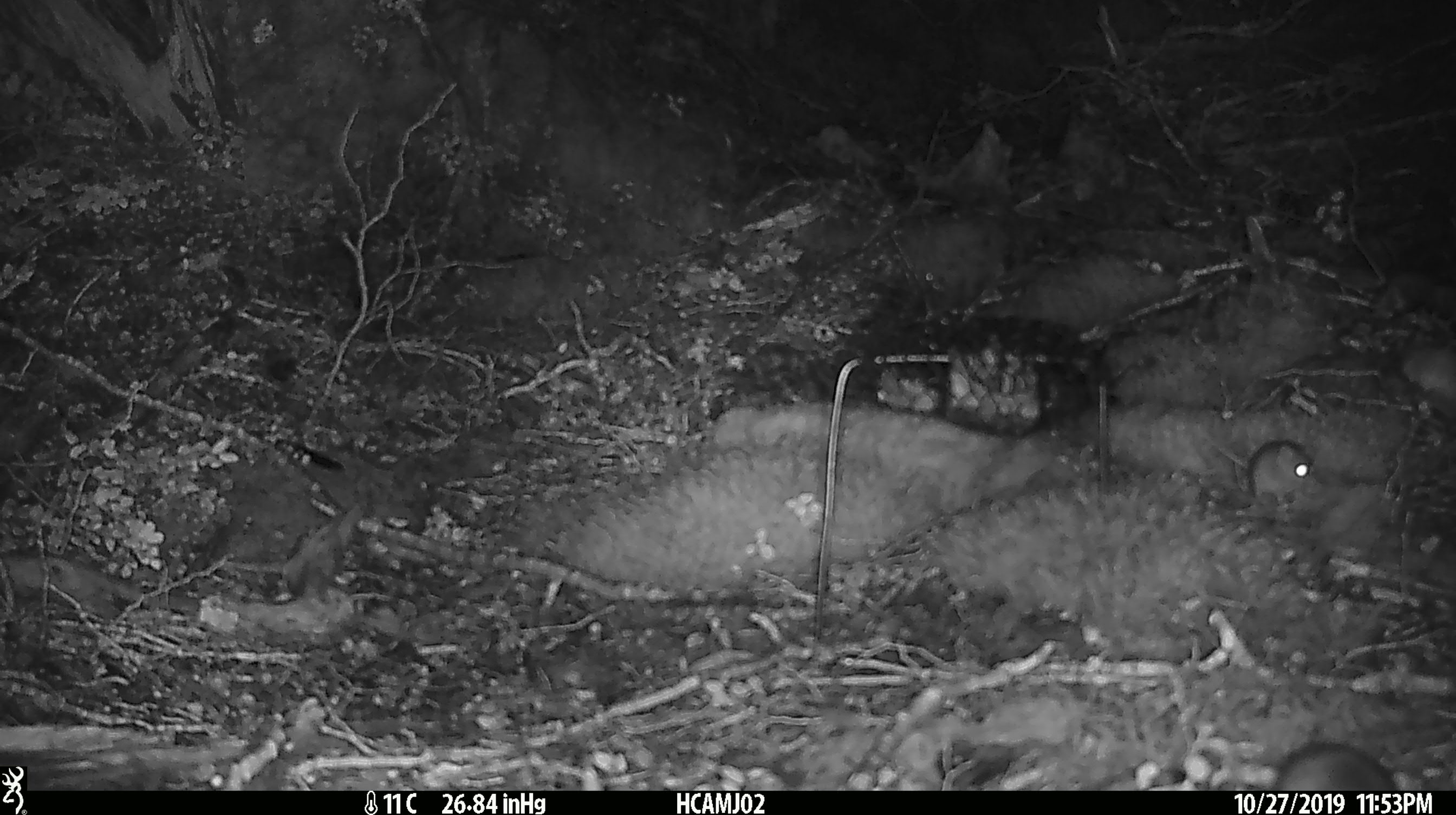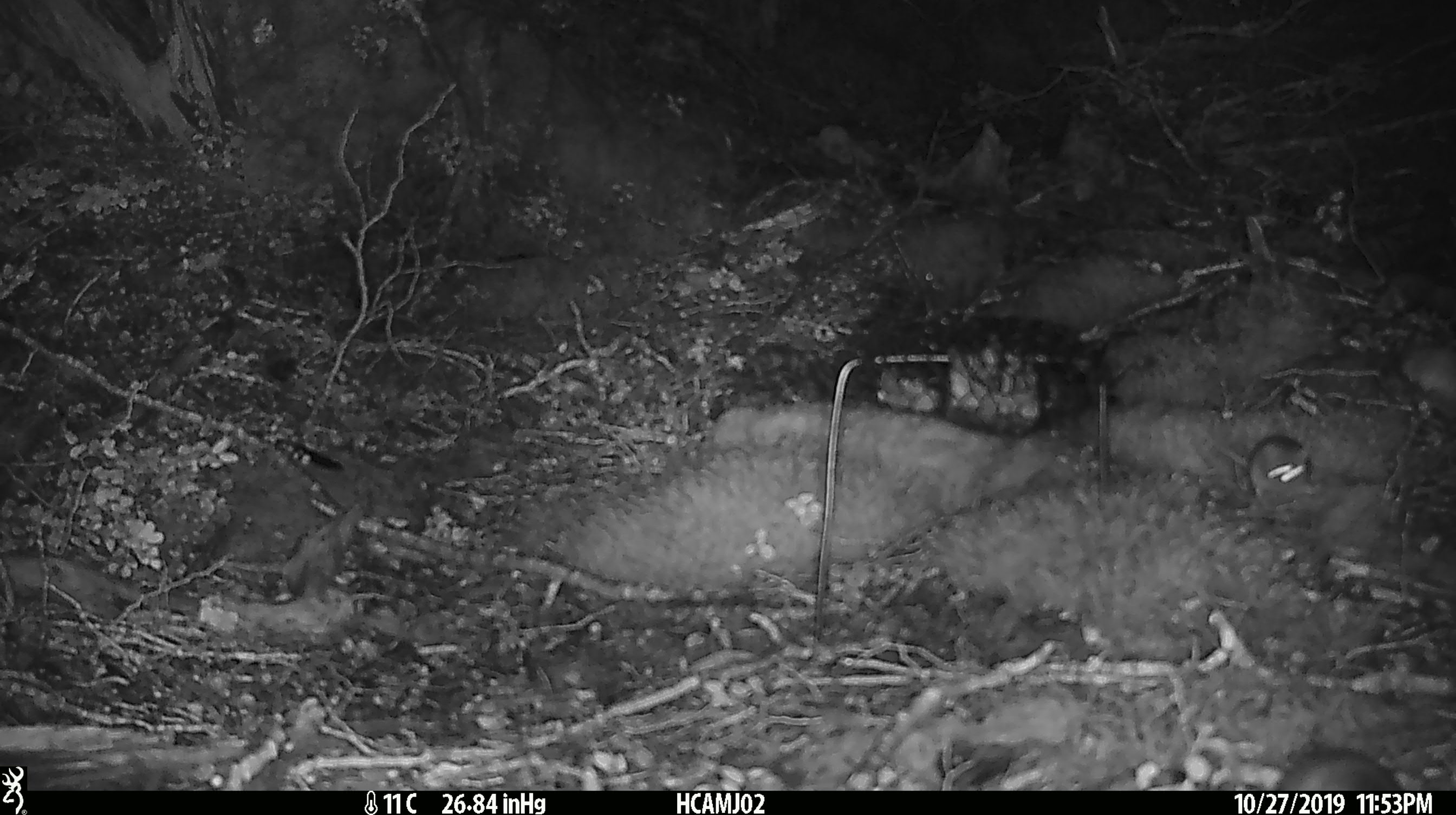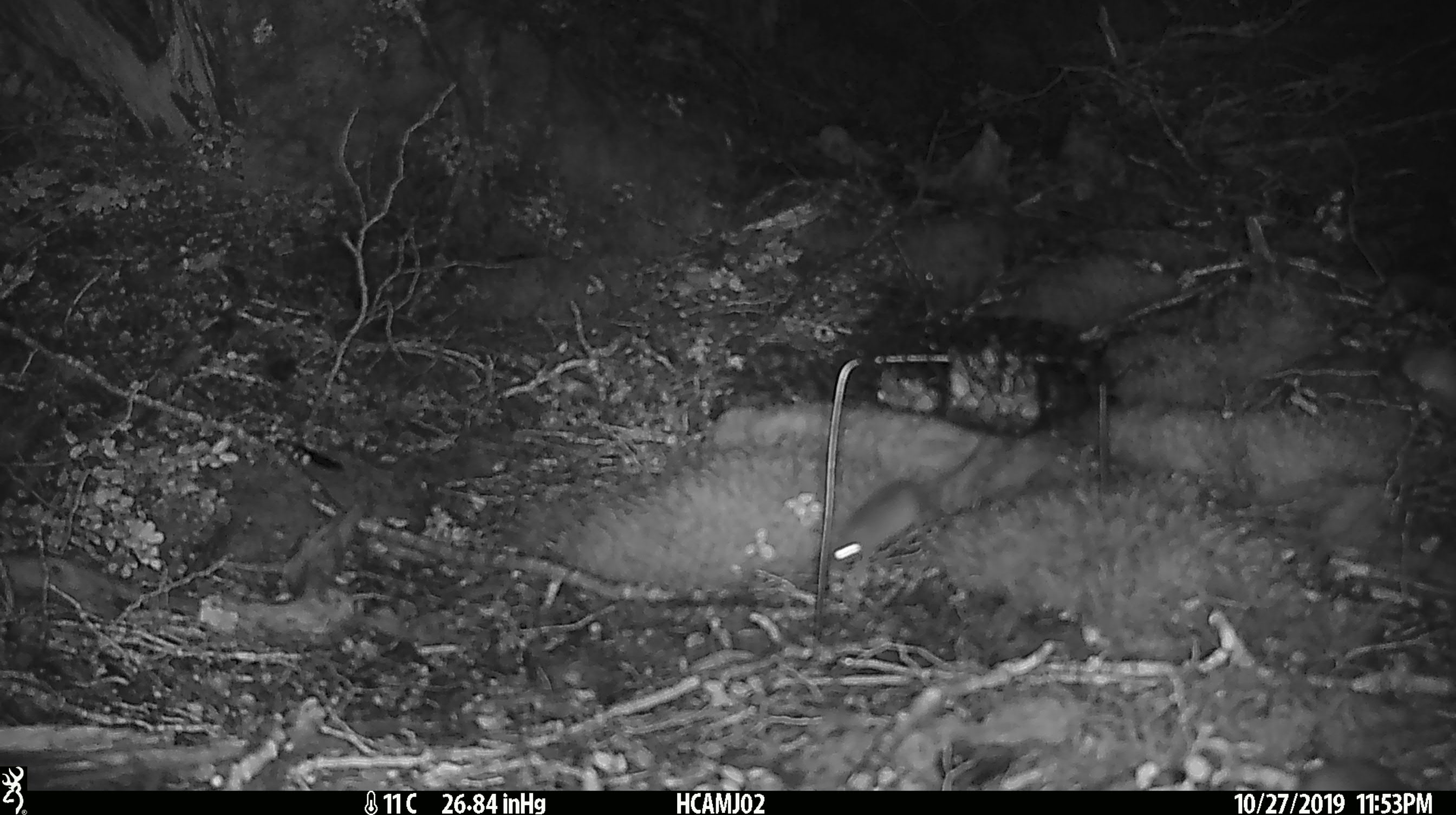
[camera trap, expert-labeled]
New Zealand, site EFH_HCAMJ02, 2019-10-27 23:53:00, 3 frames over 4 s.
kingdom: Animalia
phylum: Chordata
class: Mammalia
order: Rodentia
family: Muridae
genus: Mus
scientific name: Mus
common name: mouse